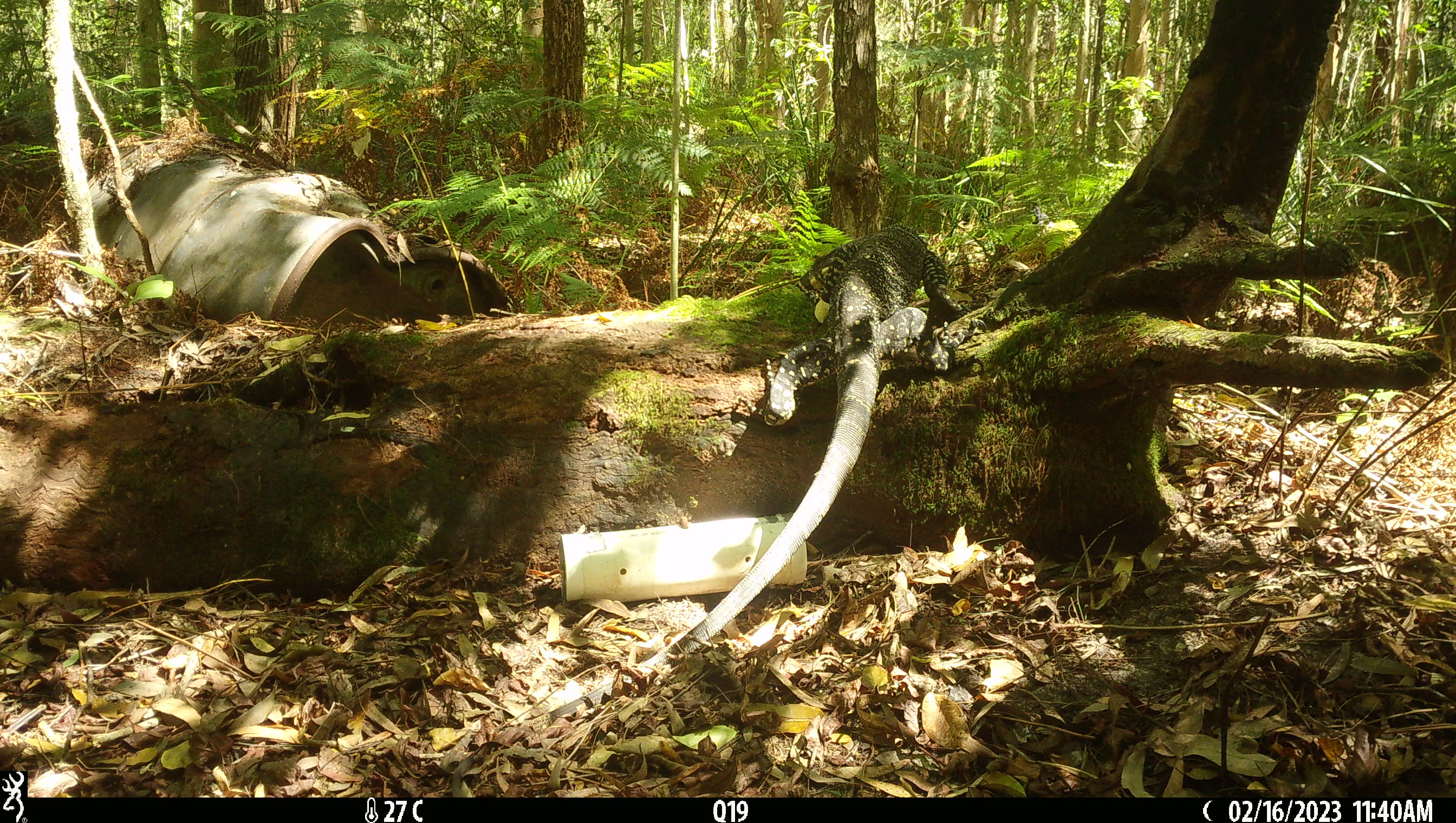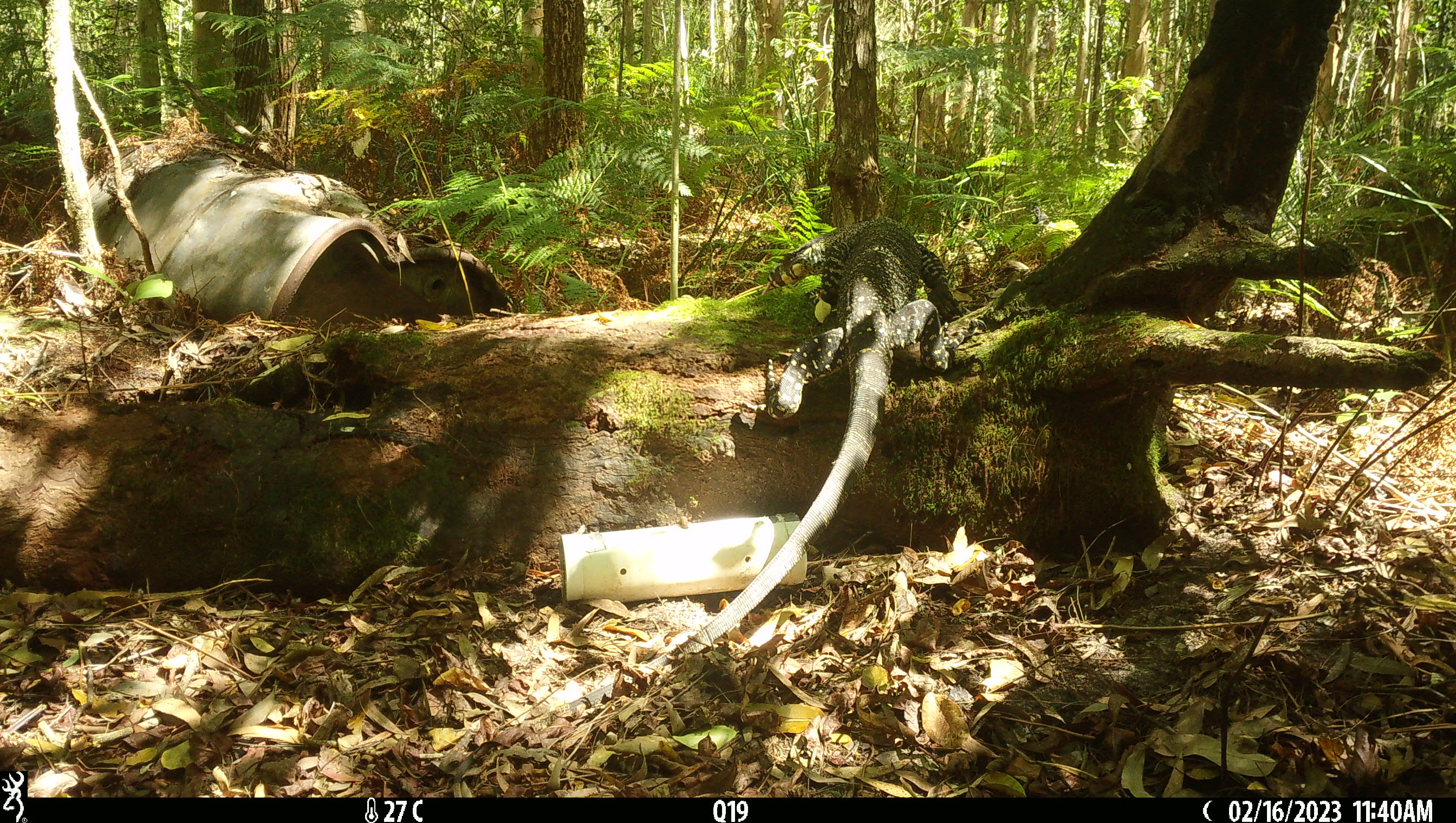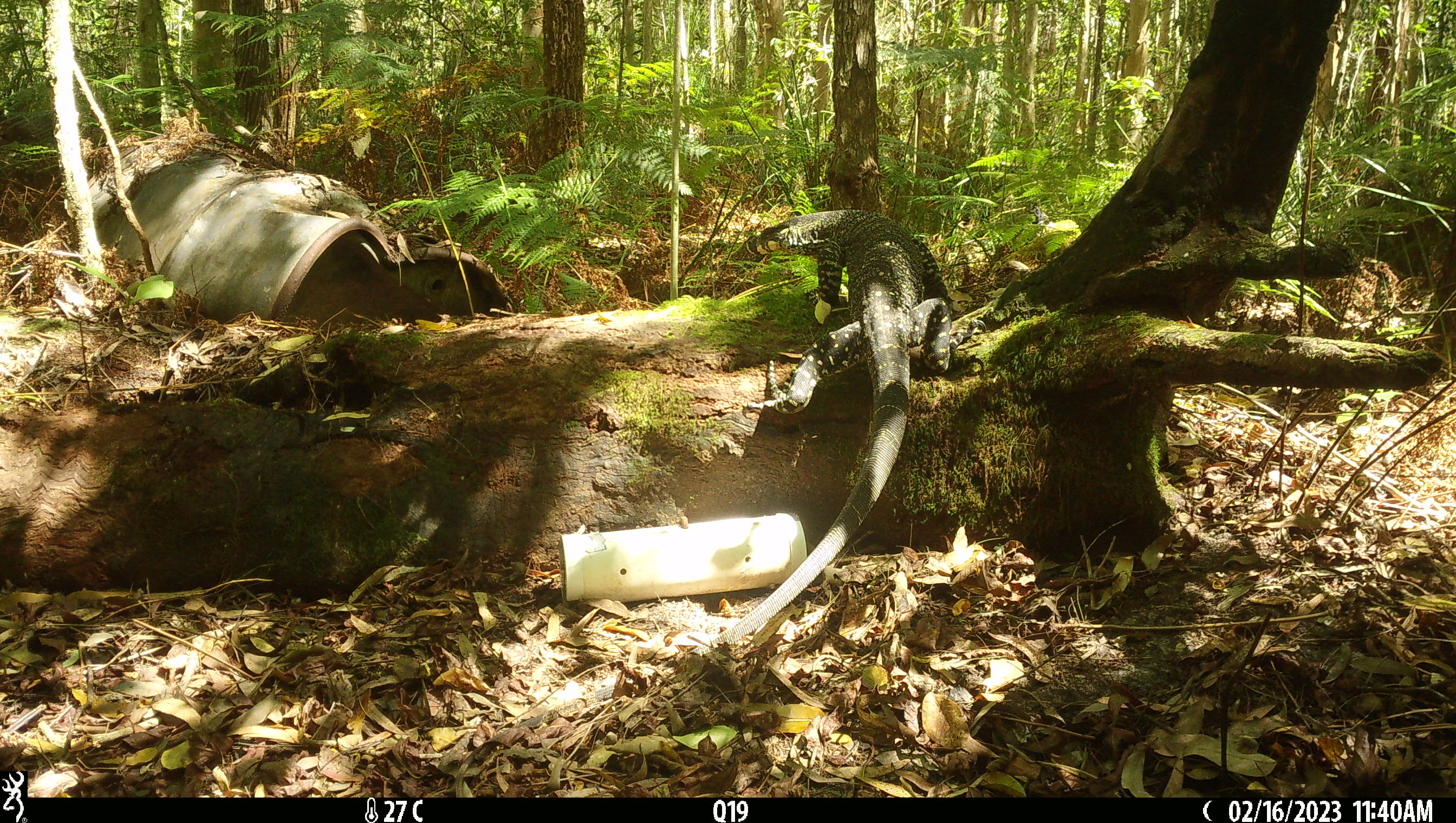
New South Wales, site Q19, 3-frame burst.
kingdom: Animalia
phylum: Chordata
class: Reptilia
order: Squamata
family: Varanidae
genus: Varanus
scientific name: Varanus varius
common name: lace monitor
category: goanna